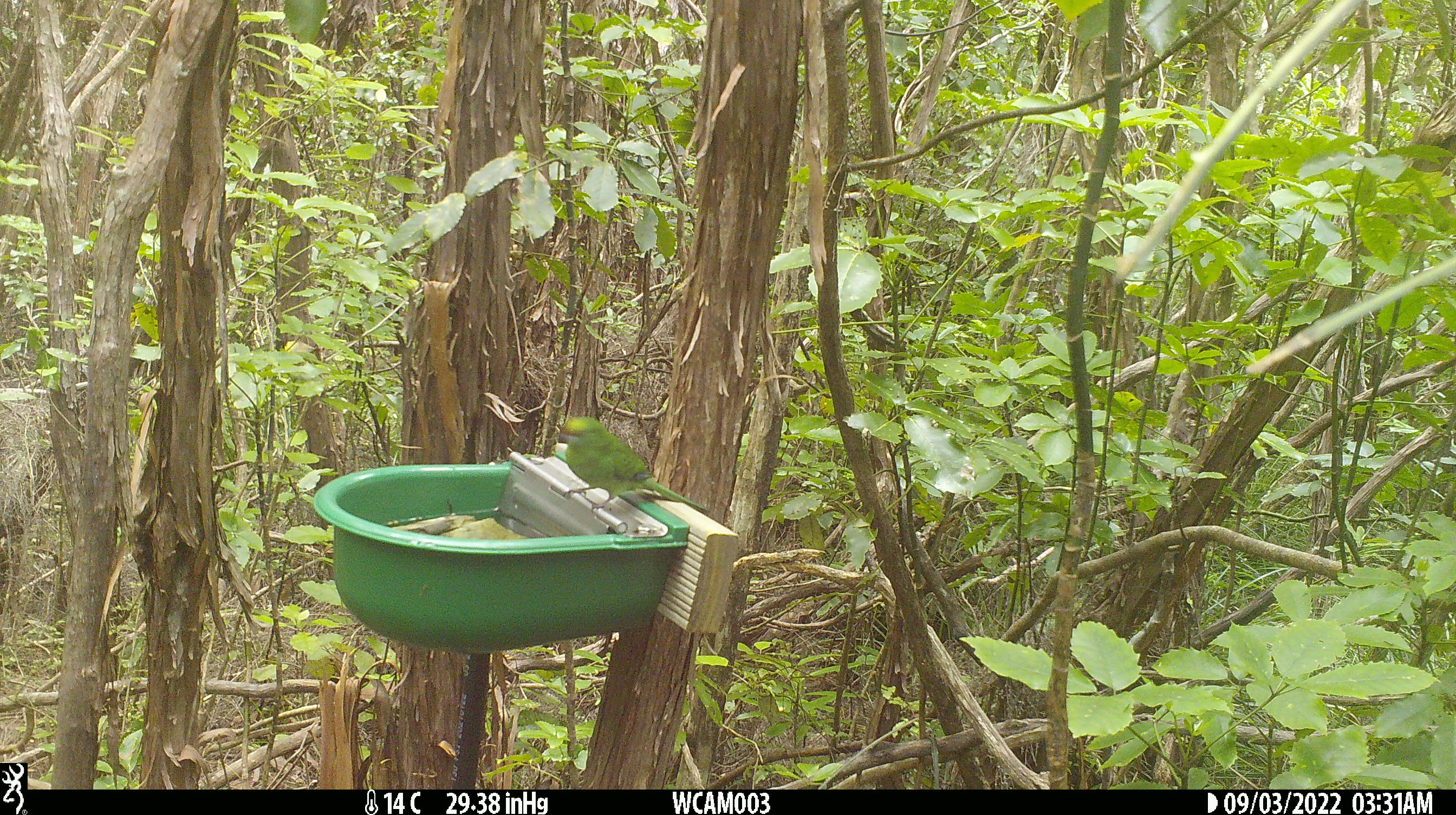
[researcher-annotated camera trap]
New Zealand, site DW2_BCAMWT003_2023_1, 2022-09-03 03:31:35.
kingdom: Animalia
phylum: Chordata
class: Aves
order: Psittaciformes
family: Psittaculidae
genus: Cyanoramphus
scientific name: Cyanoramphus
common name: parakeet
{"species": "parakeet (Cyanoramphus)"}